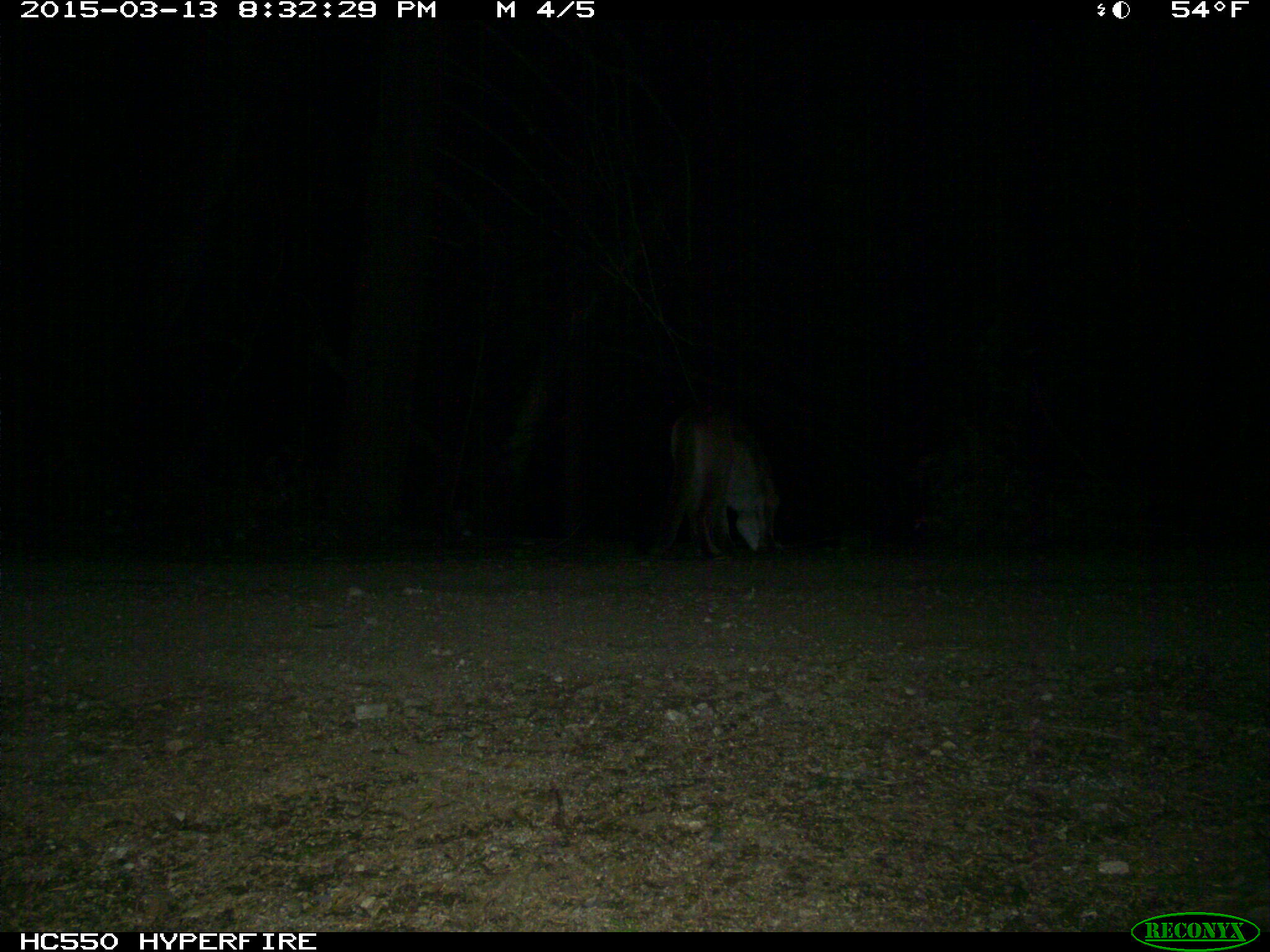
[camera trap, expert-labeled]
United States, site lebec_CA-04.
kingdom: Animalia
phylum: Chordata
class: Mammalia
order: Carnivora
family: Felidae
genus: Puma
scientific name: Puma concolor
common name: mountain lion